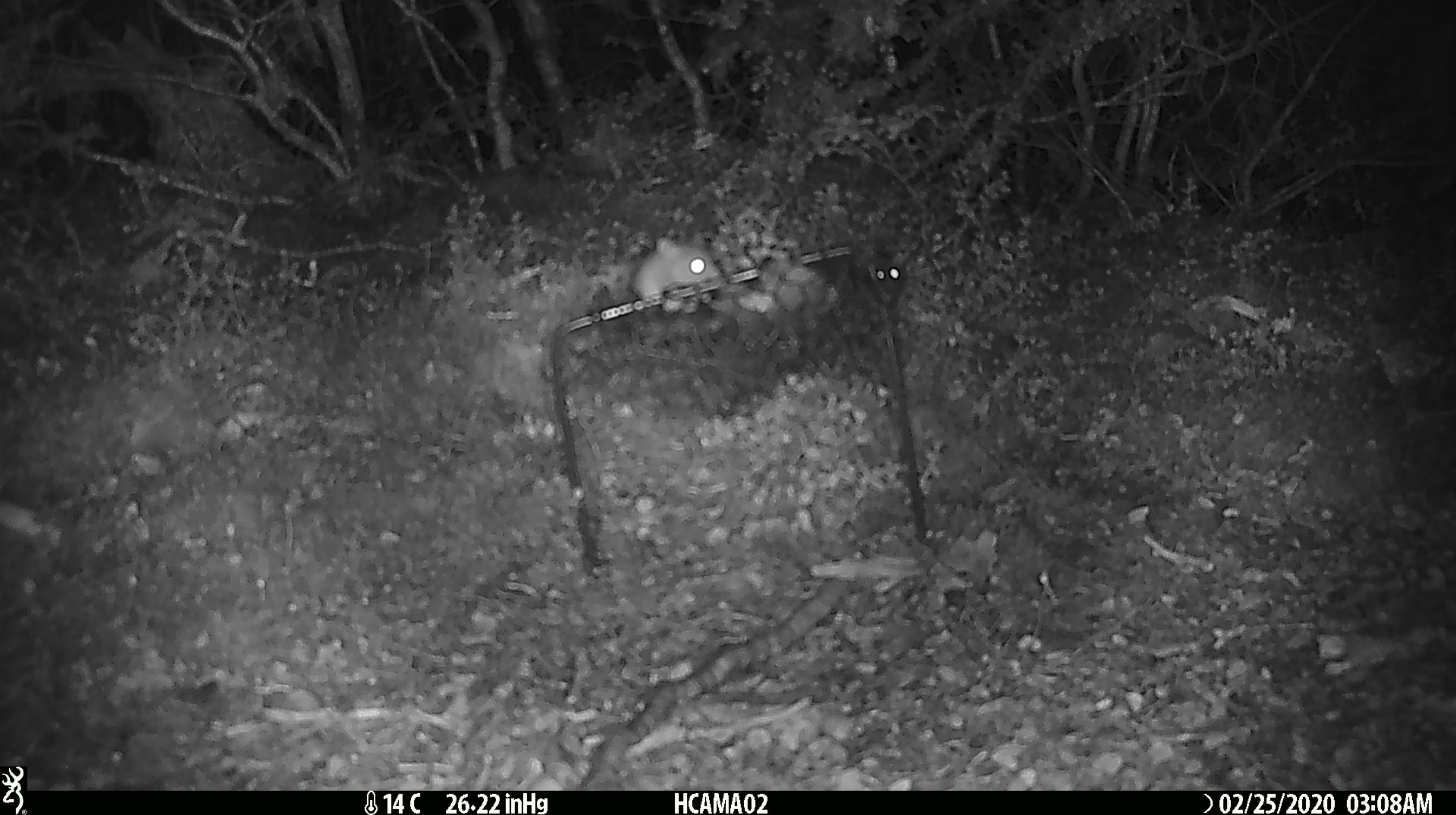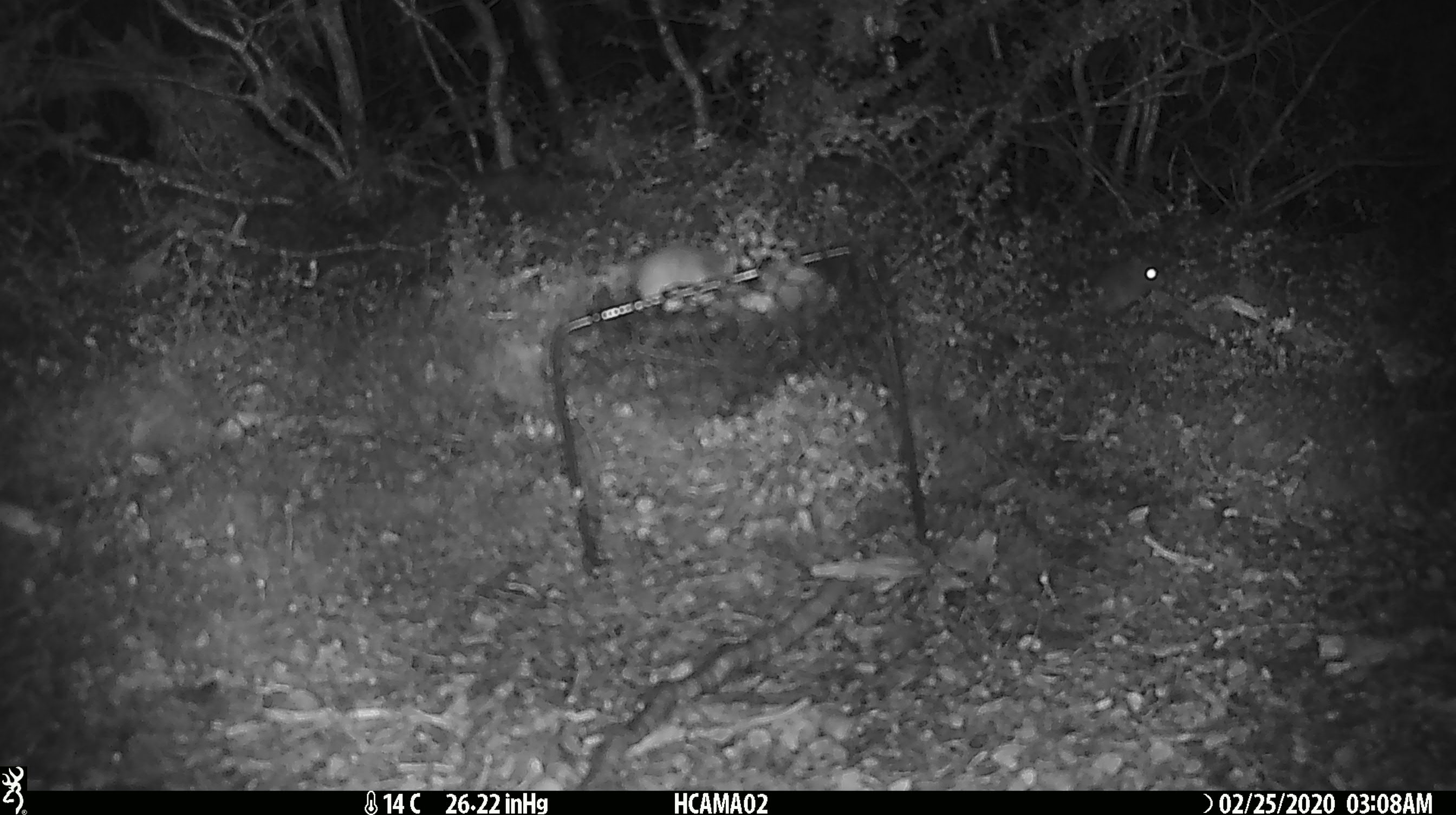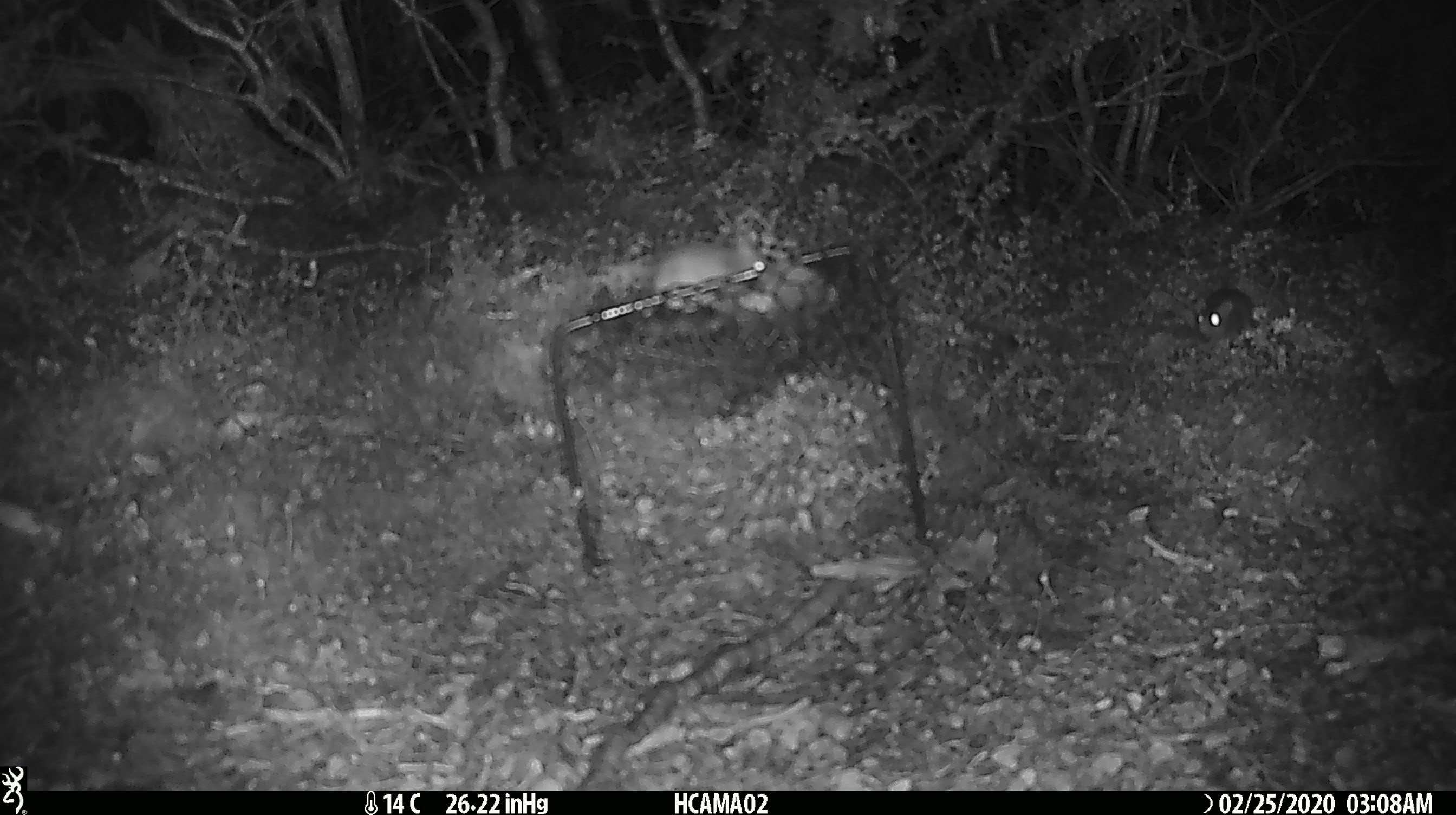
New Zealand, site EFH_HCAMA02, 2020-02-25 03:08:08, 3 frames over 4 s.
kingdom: Animalia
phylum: Chordata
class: Mammalia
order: Rodentia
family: Muridae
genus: Mus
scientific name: Mus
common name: mouse